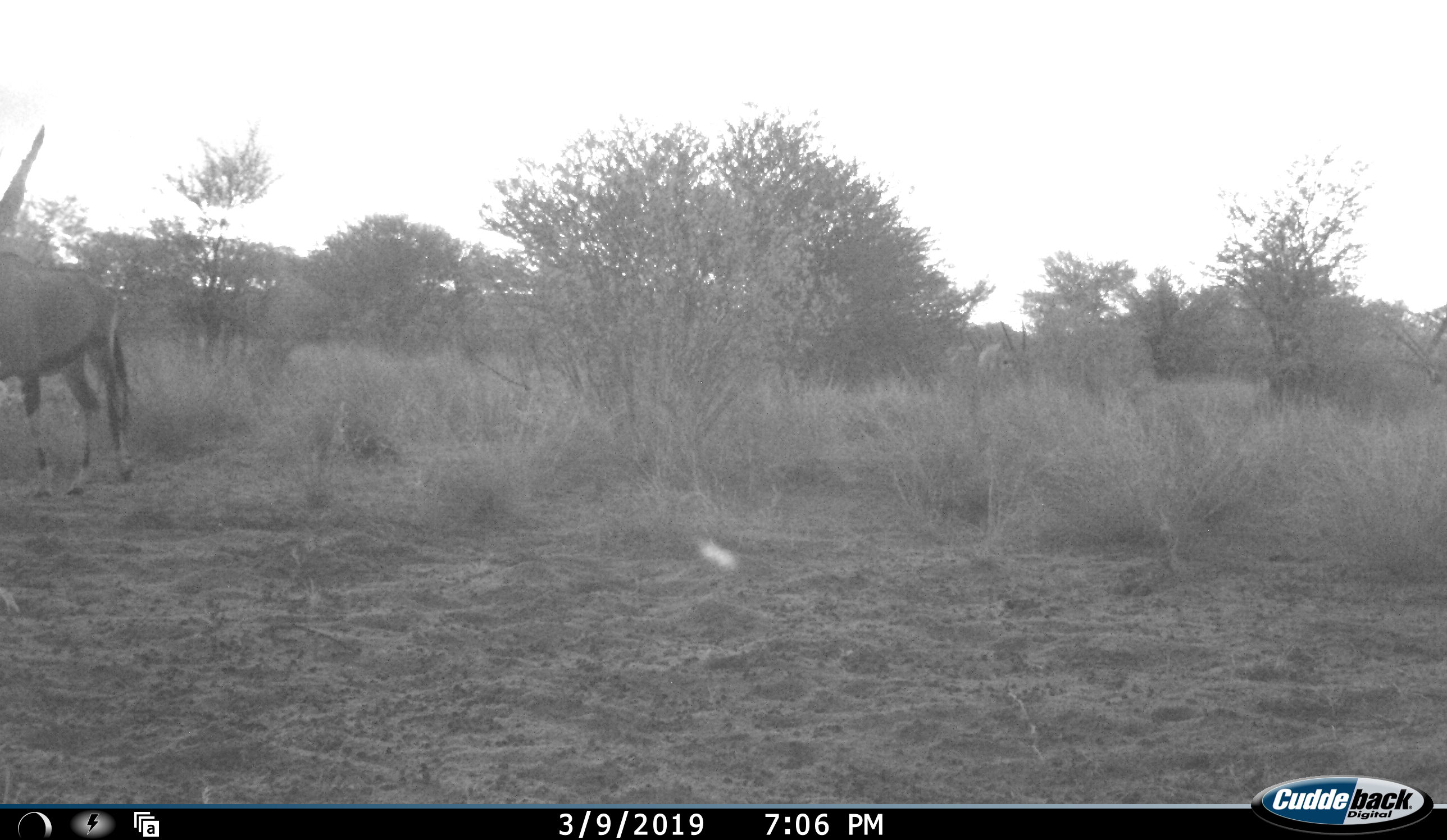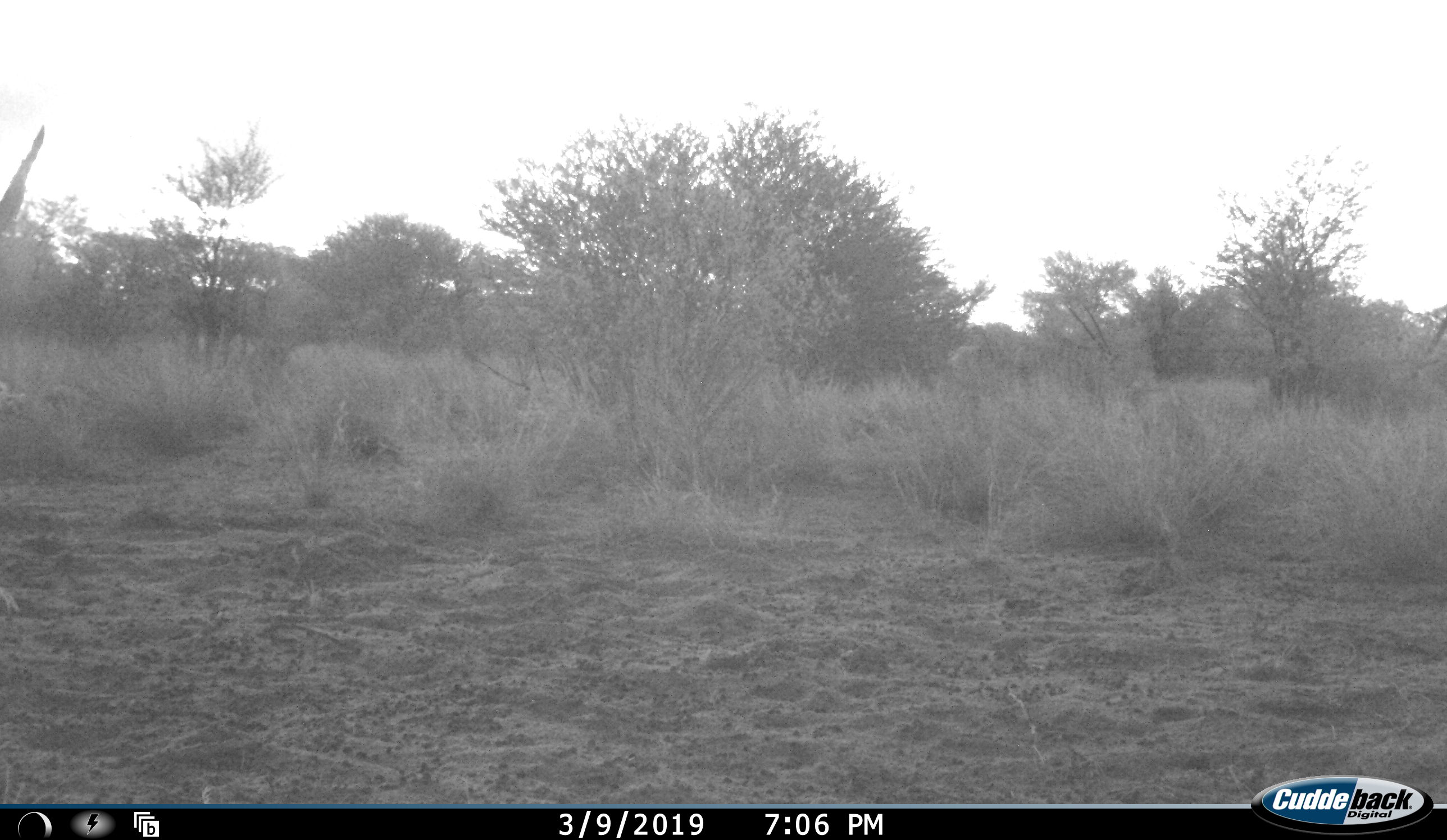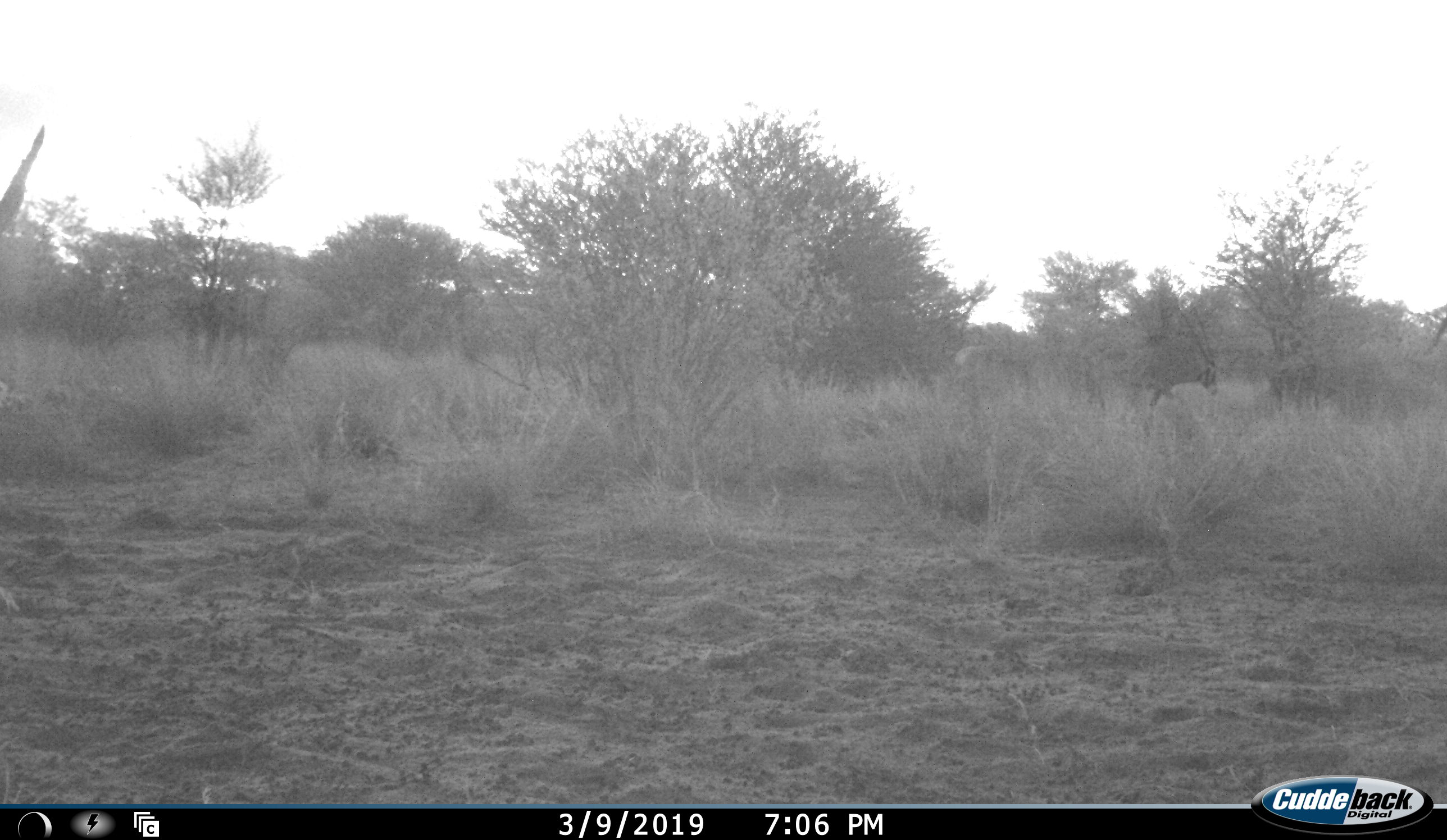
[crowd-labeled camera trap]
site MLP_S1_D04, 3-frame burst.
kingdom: Animalia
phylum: Chordata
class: Mammalia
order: Artiodactyla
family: Bovidae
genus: Oryx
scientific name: Oryx gazella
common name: gemsbok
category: oryx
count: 4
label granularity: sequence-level